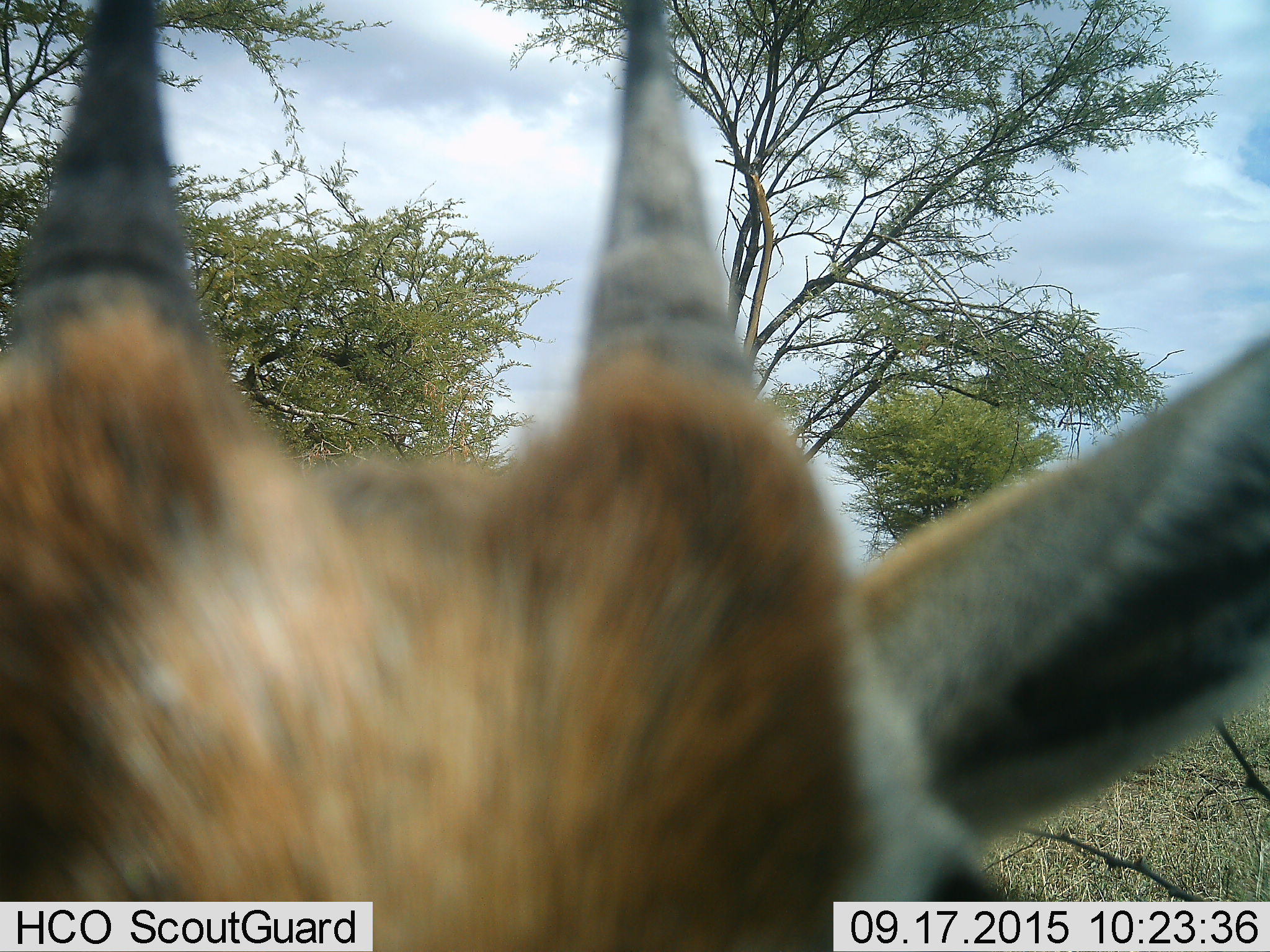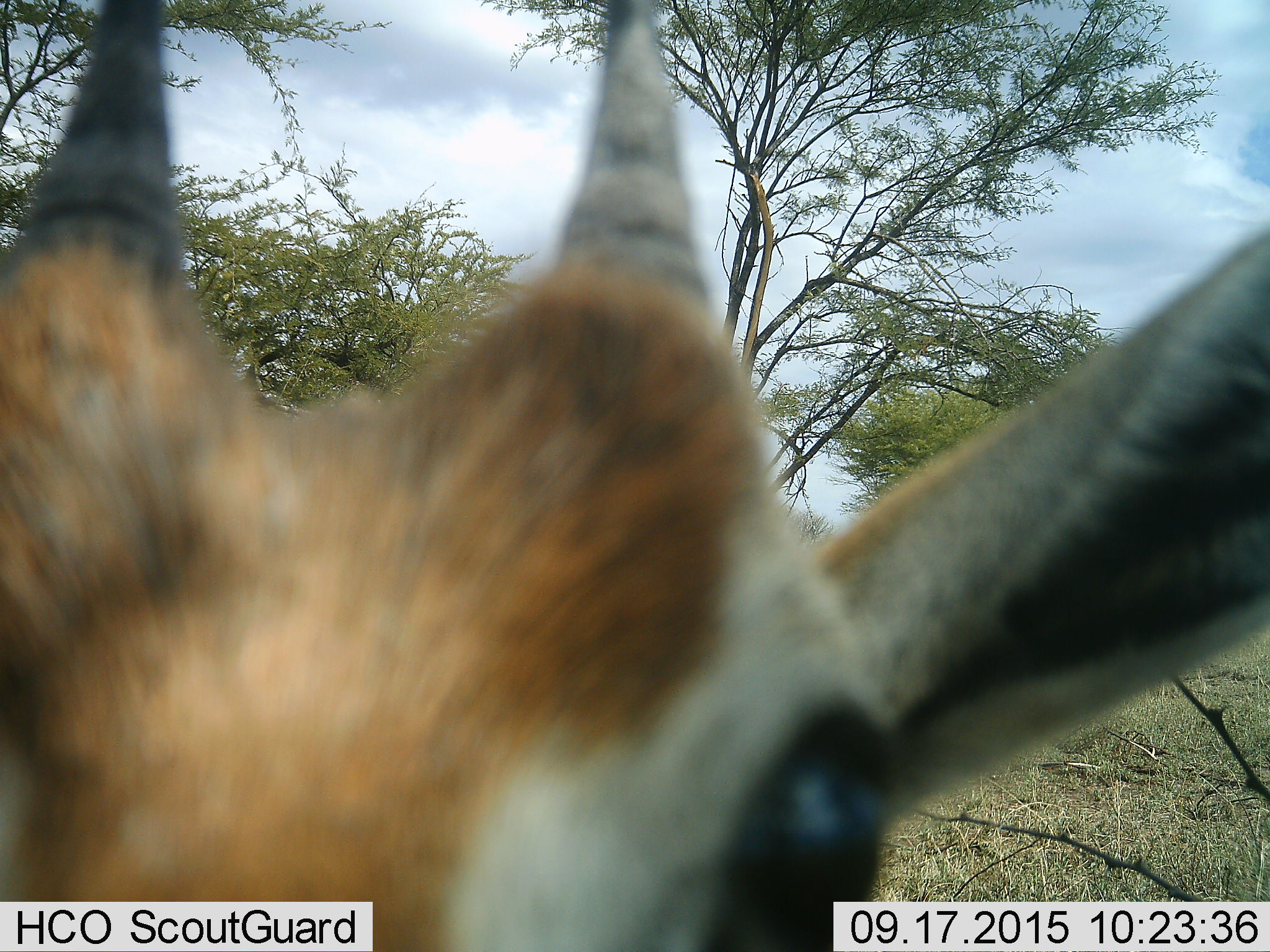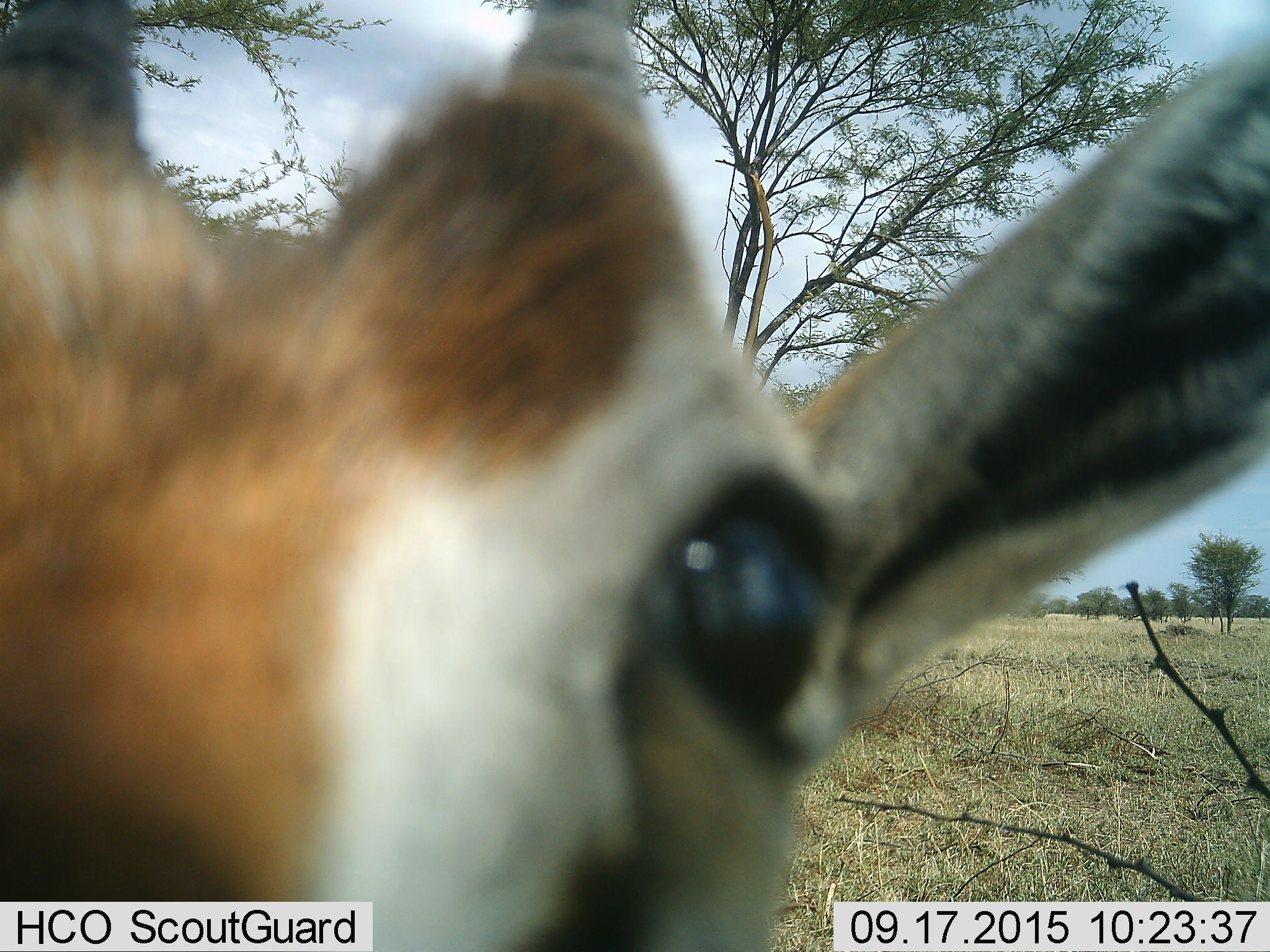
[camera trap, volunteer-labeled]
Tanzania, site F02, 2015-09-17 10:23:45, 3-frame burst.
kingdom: Animalia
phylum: Chordata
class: Mammalia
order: Artiodactyla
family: Bovidae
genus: Eudorcas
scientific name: Eudorcas thomsonii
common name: thomson's gazelle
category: gazellethomsons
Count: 1.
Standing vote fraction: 79%.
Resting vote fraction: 0%.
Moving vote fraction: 14%.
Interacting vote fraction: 21%.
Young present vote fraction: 7%.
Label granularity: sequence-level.